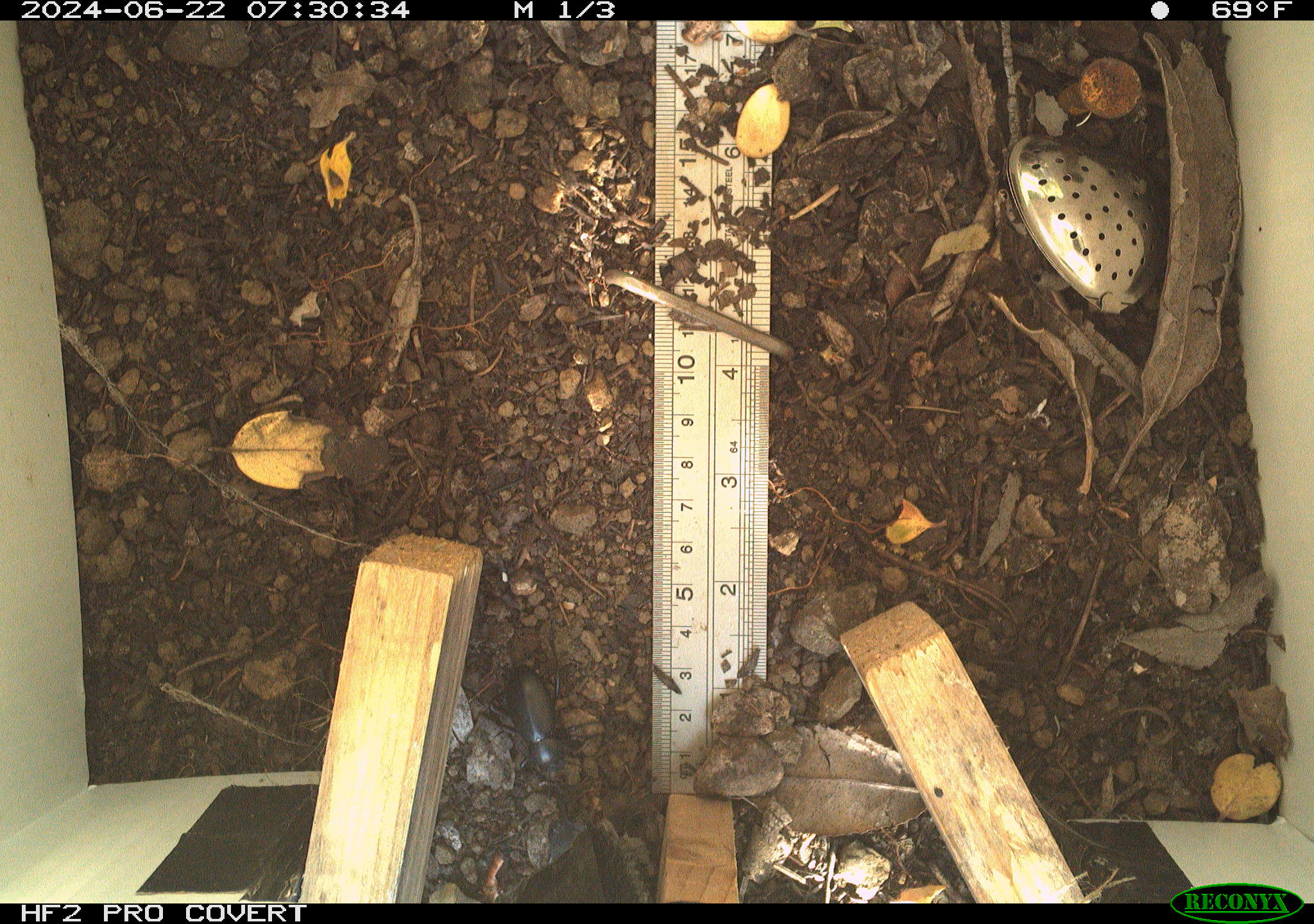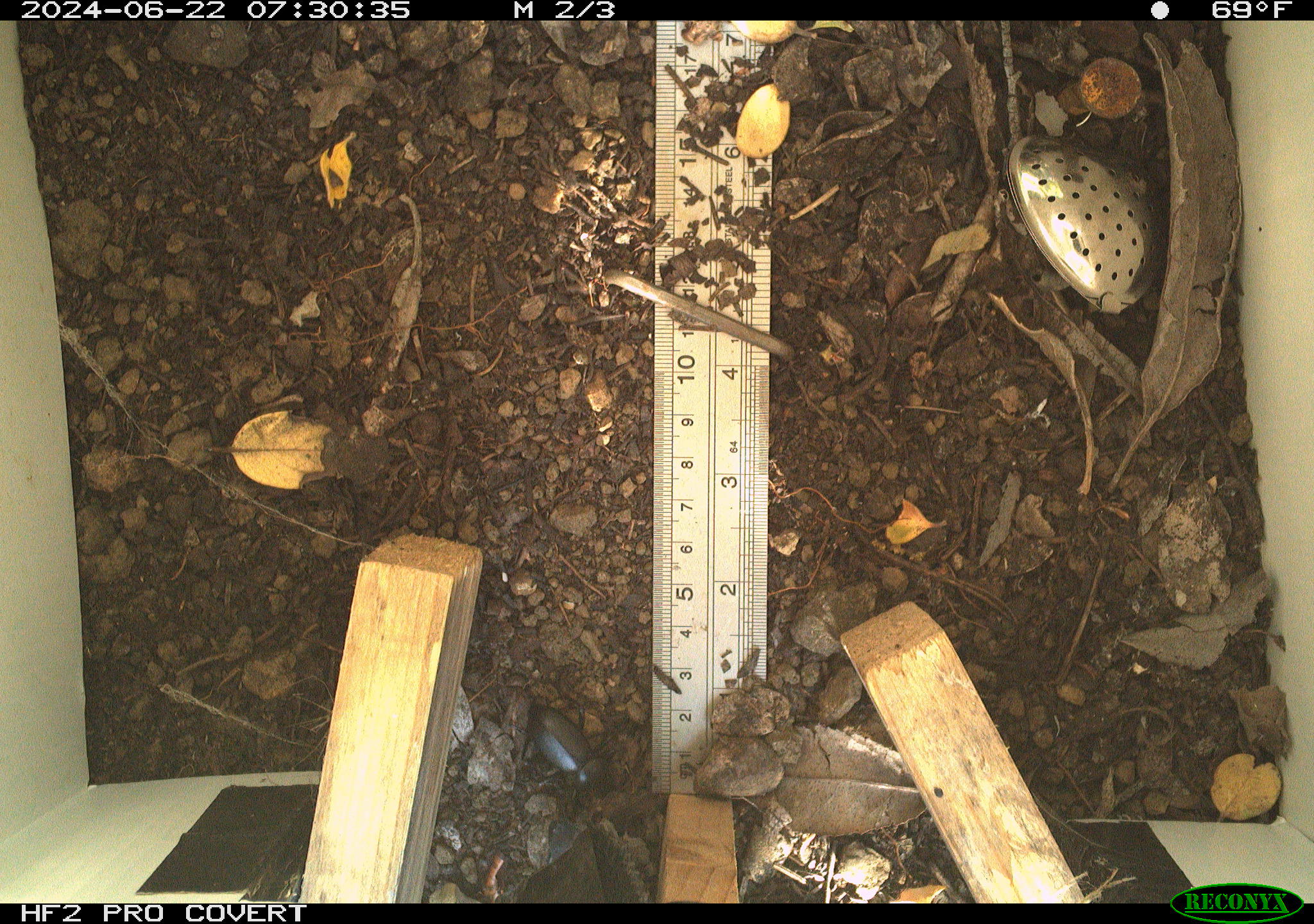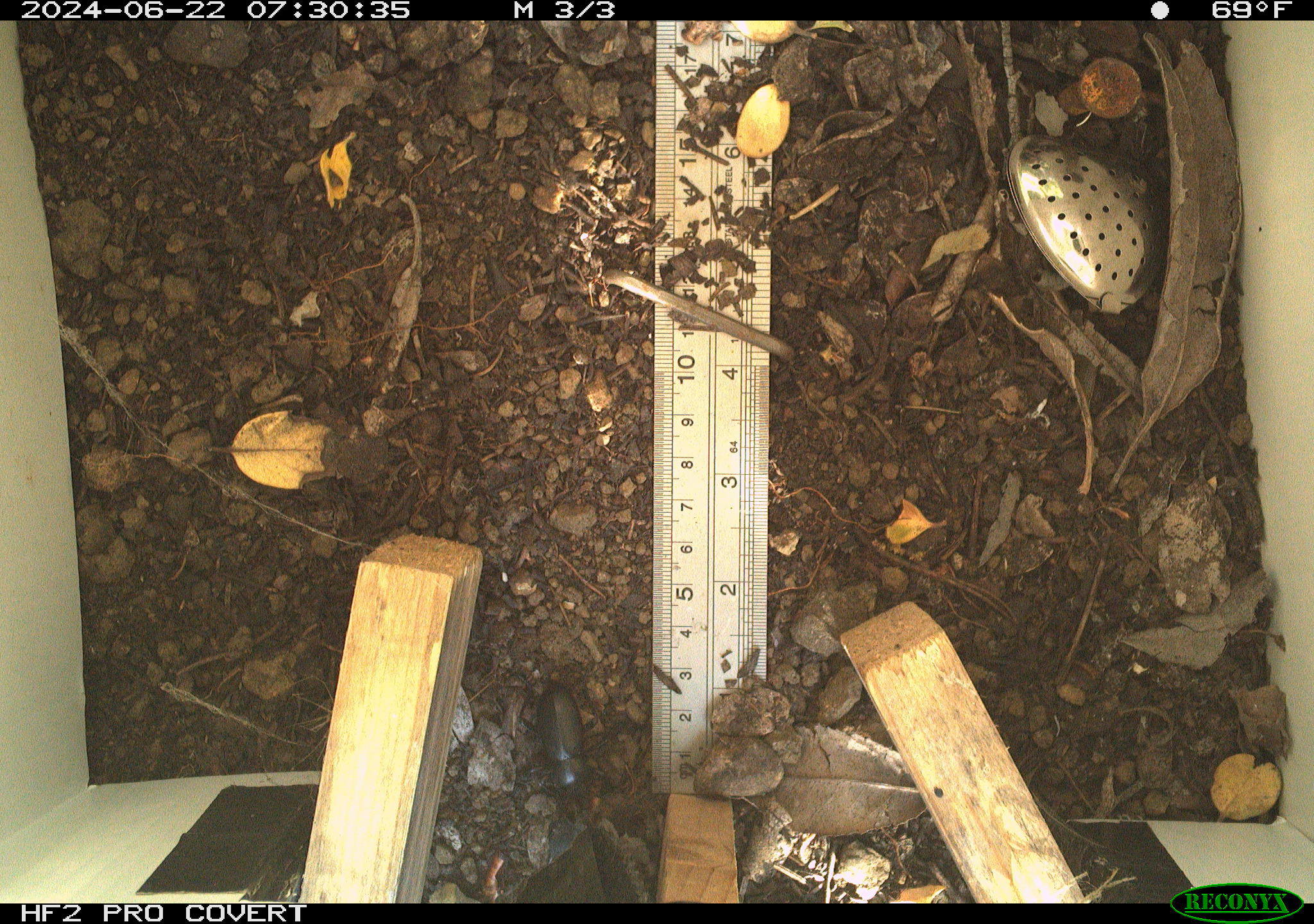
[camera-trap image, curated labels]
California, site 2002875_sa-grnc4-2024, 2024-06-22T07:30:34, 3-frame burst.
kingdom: Animalia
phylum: Arthropoda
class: Insecta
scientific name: Insecta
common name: insect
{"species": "insect (Insecta)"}